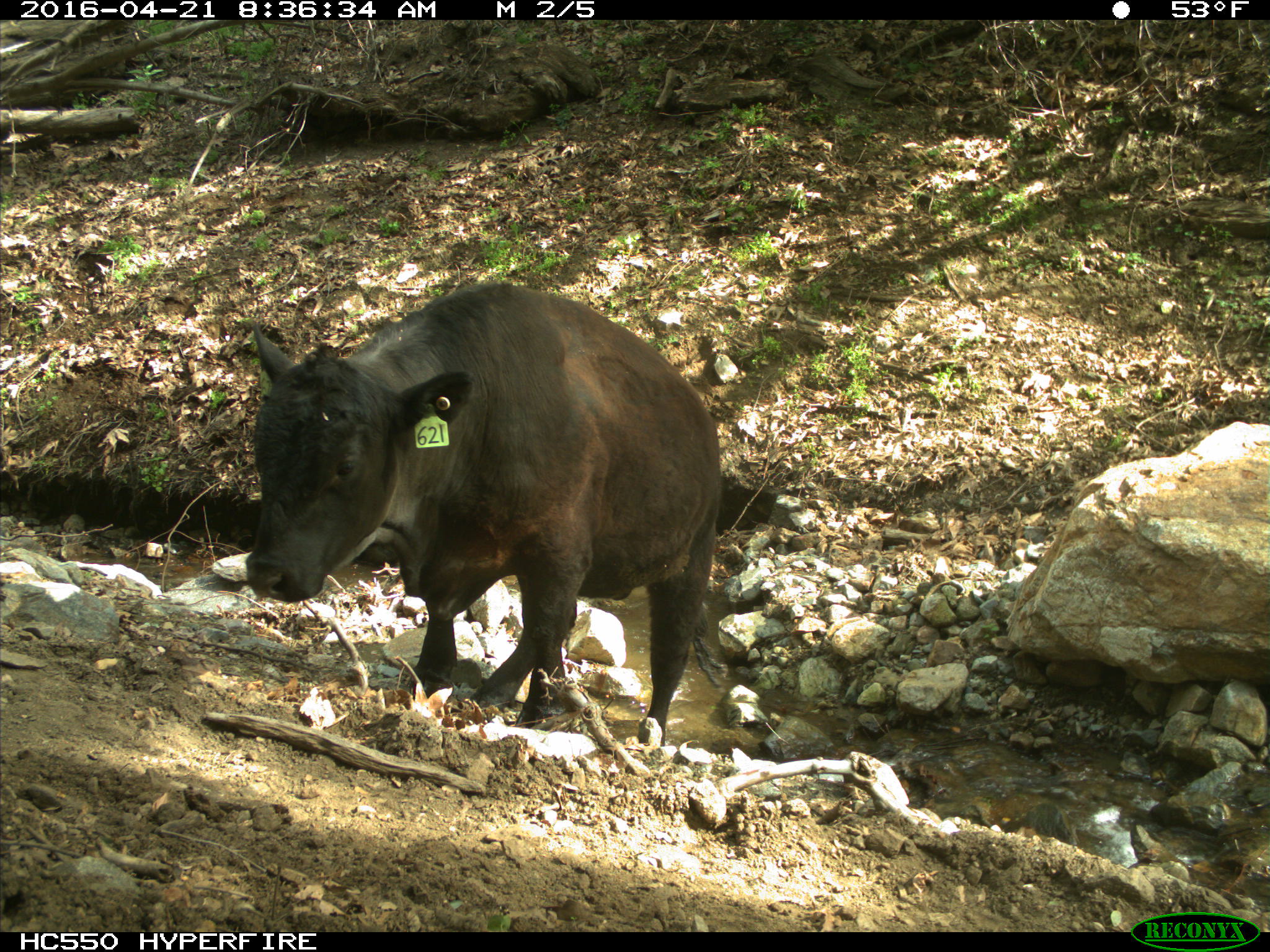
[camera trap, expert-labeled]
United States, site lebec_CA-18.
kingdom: Animalia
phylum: Chordata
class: Mammalia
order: Artiodactyla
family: Bovidae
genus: Bos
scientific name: Bos taurus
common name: domestic cow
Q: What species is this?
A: Bos taurus (domestic cow).